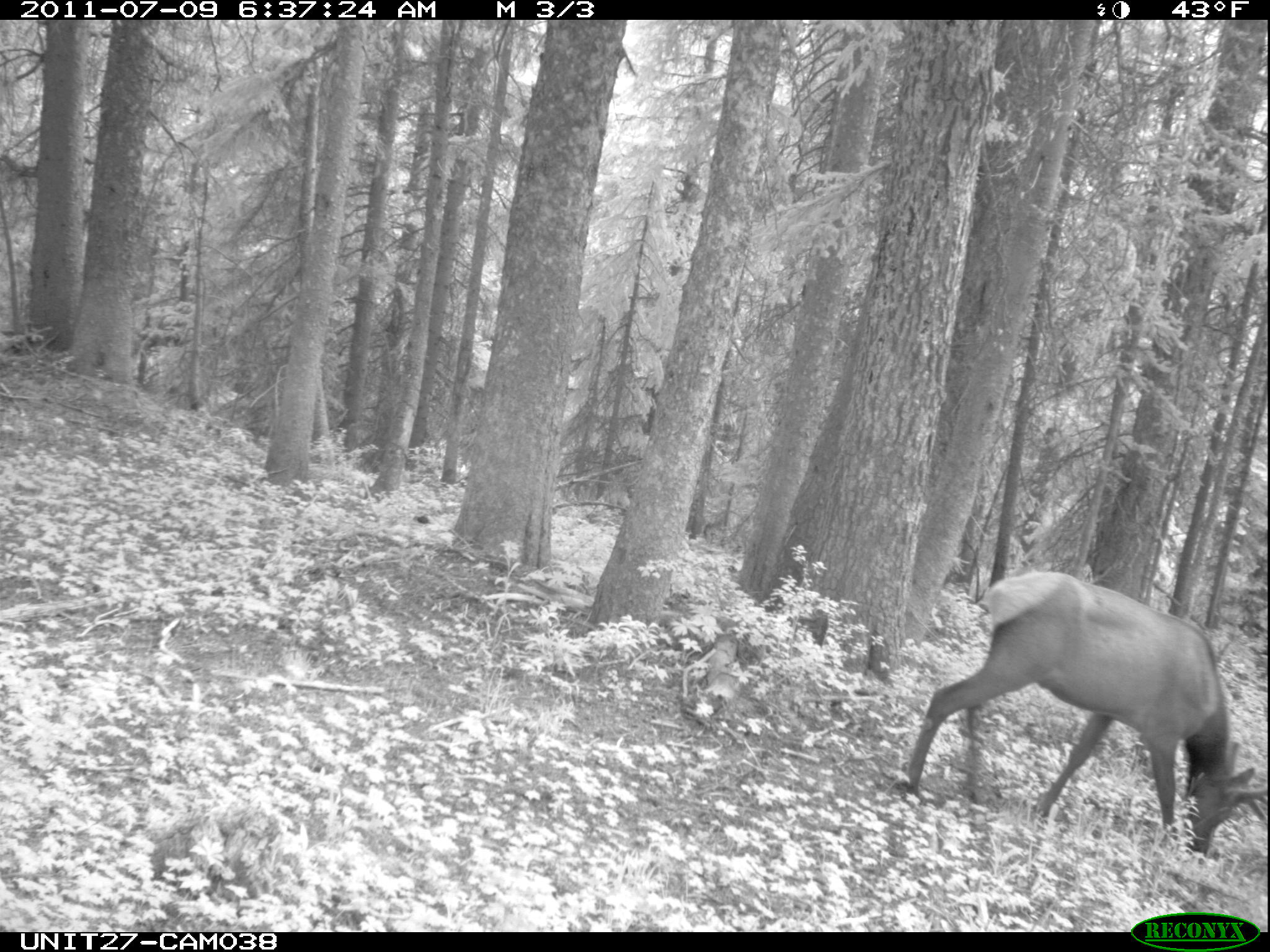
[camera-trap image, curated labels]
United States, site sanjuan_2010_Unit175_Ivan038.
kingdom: Animalia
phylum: Chordata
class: Mammalia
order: Artiodactyla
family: Cervidae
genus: Cervus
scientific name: Cervus elaphus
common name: red deer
Cervus elaphus (red deer).